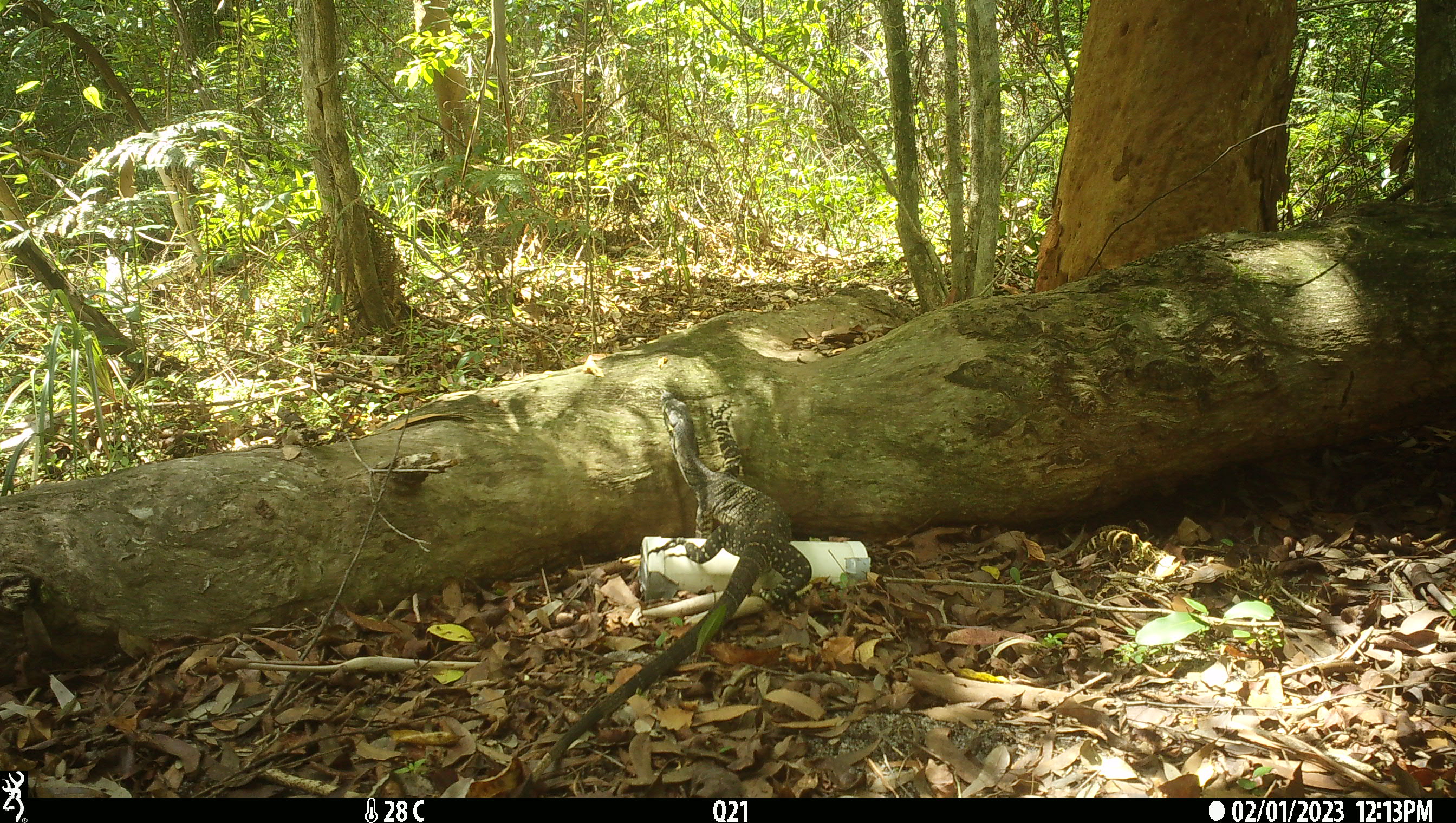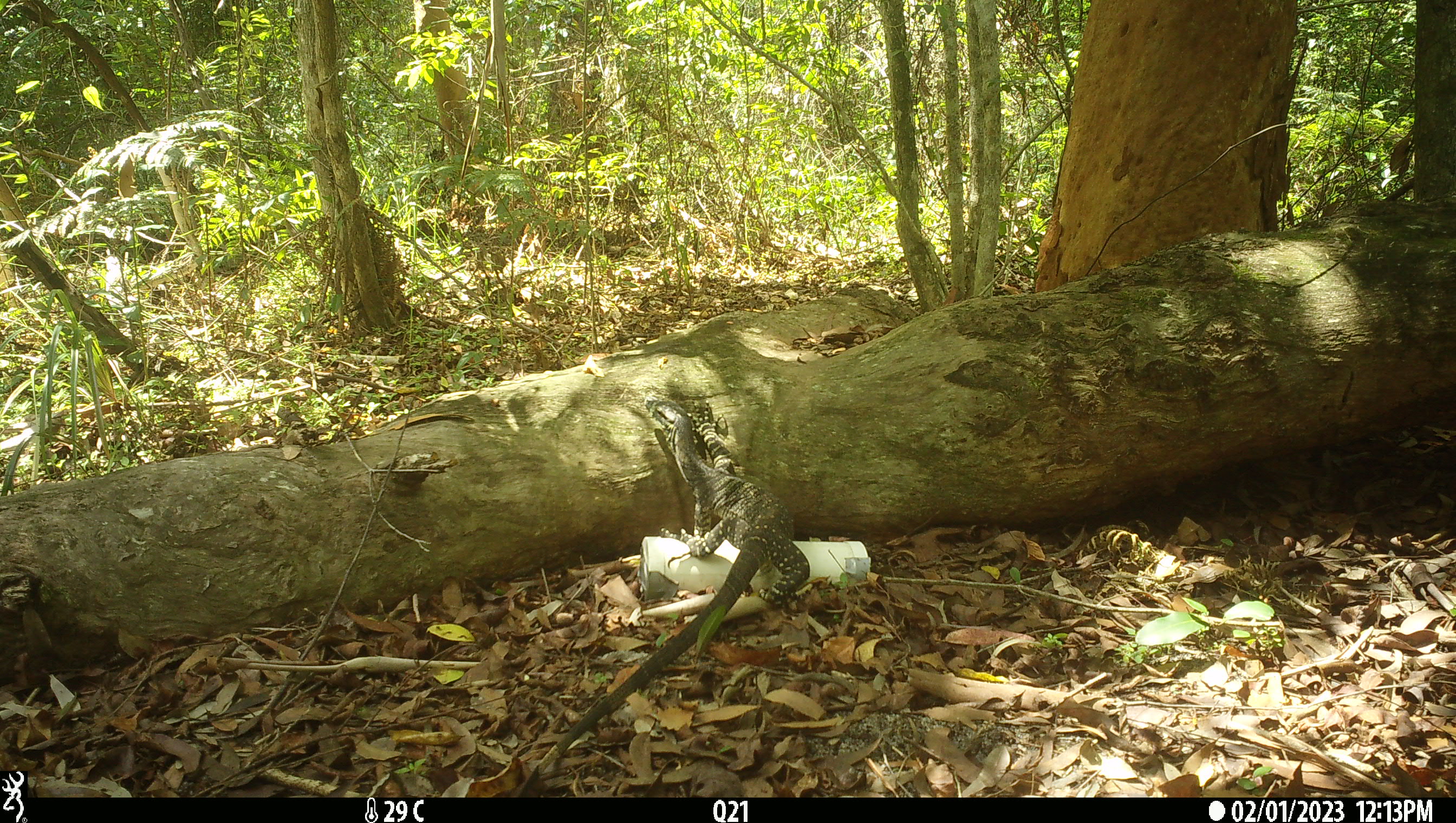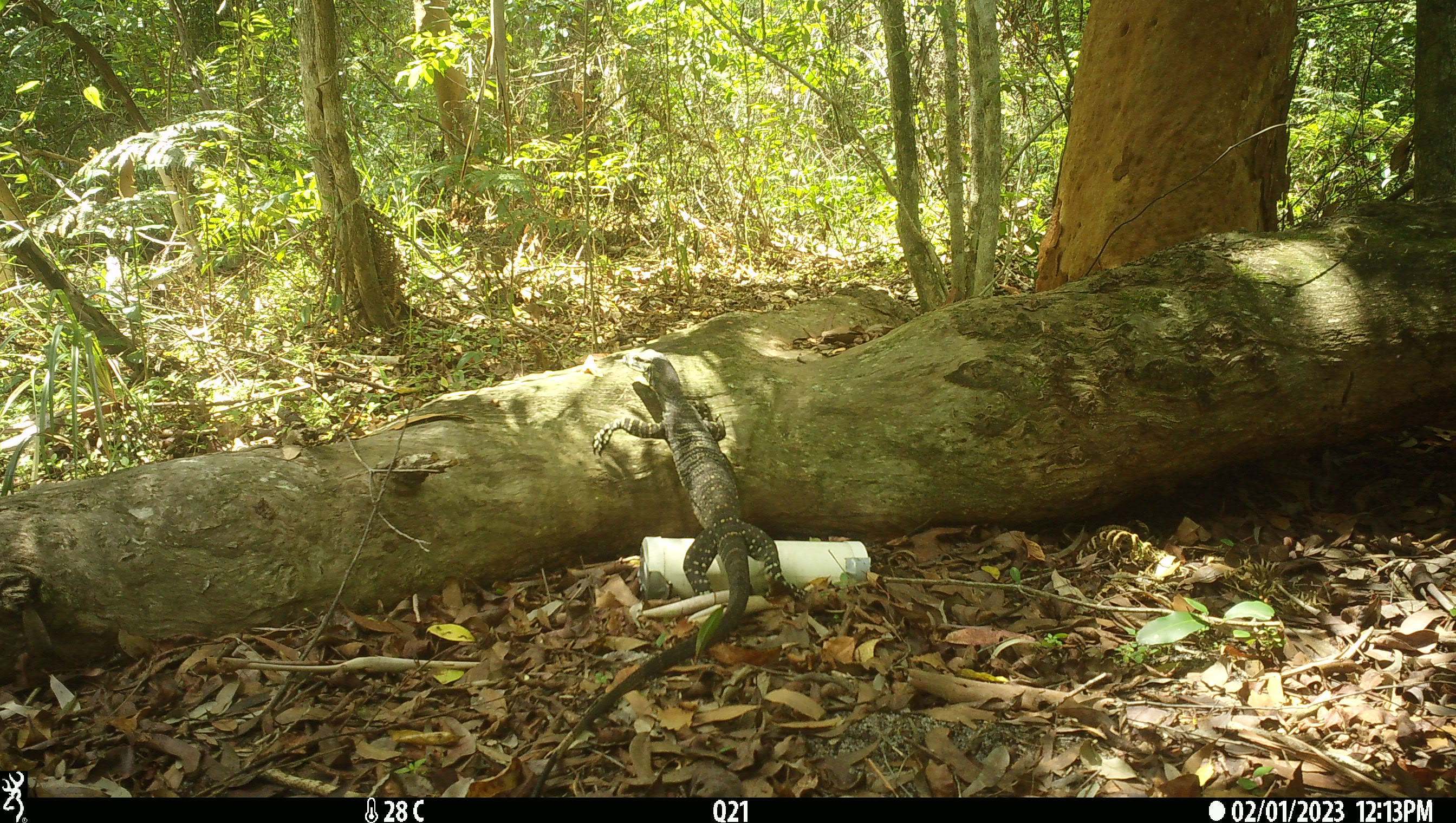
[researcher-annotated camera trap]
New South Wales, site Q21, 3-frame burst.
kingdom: Animalia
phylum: Chordata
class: Reptilia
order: Squamata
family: Varanidae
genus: Varanus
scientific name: Varanus varius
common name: lace monitor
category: goanna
Goanna (lace monitor) (Varanus varius).